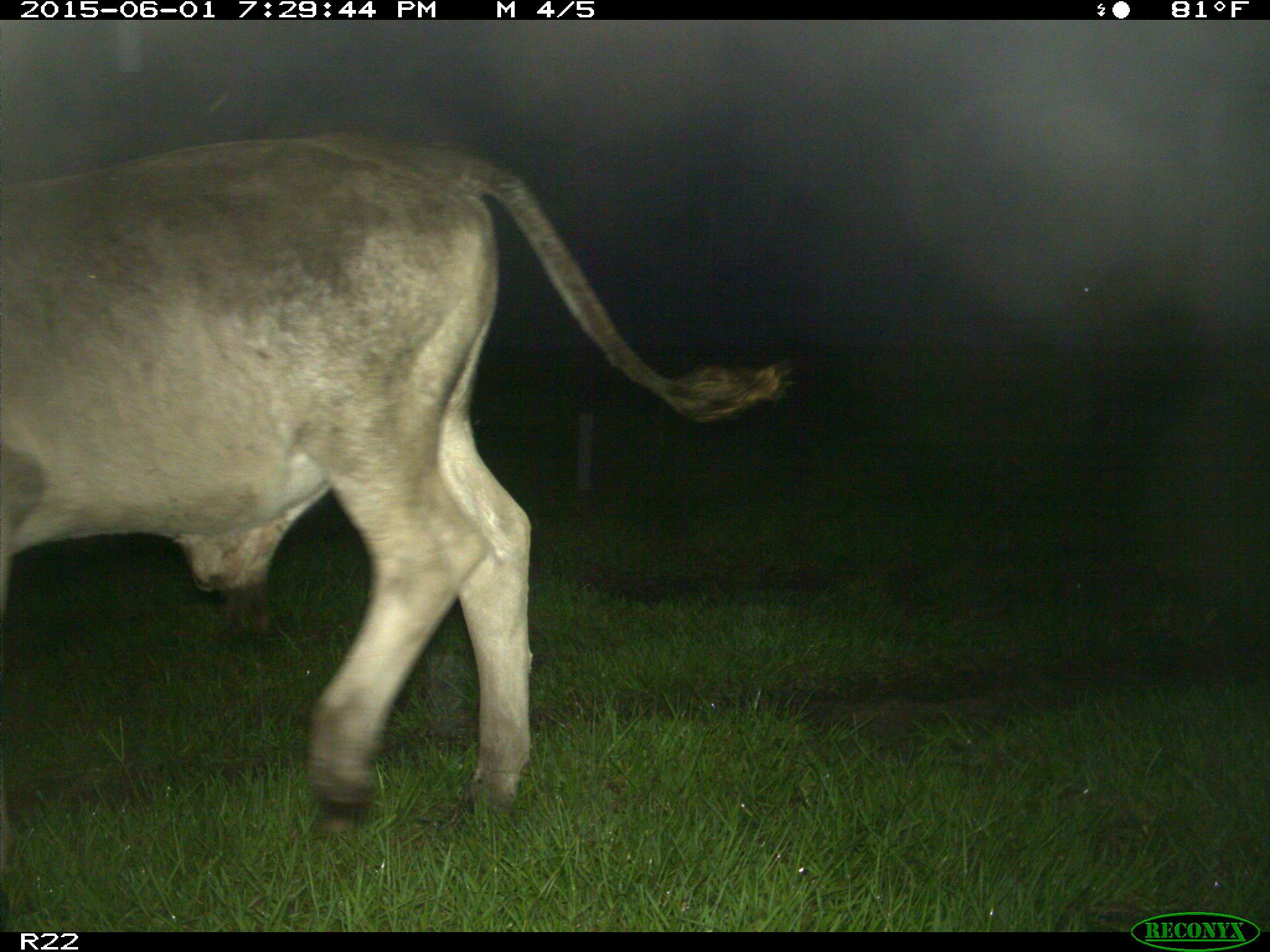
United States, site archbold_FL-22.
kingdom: Animalia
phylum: Chordata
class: Mammalia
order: Artiodactyla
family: Bovidae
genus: Bos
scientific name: Bos taurus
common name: domestic cow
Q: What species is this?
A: Bos taurus (domestic cow).